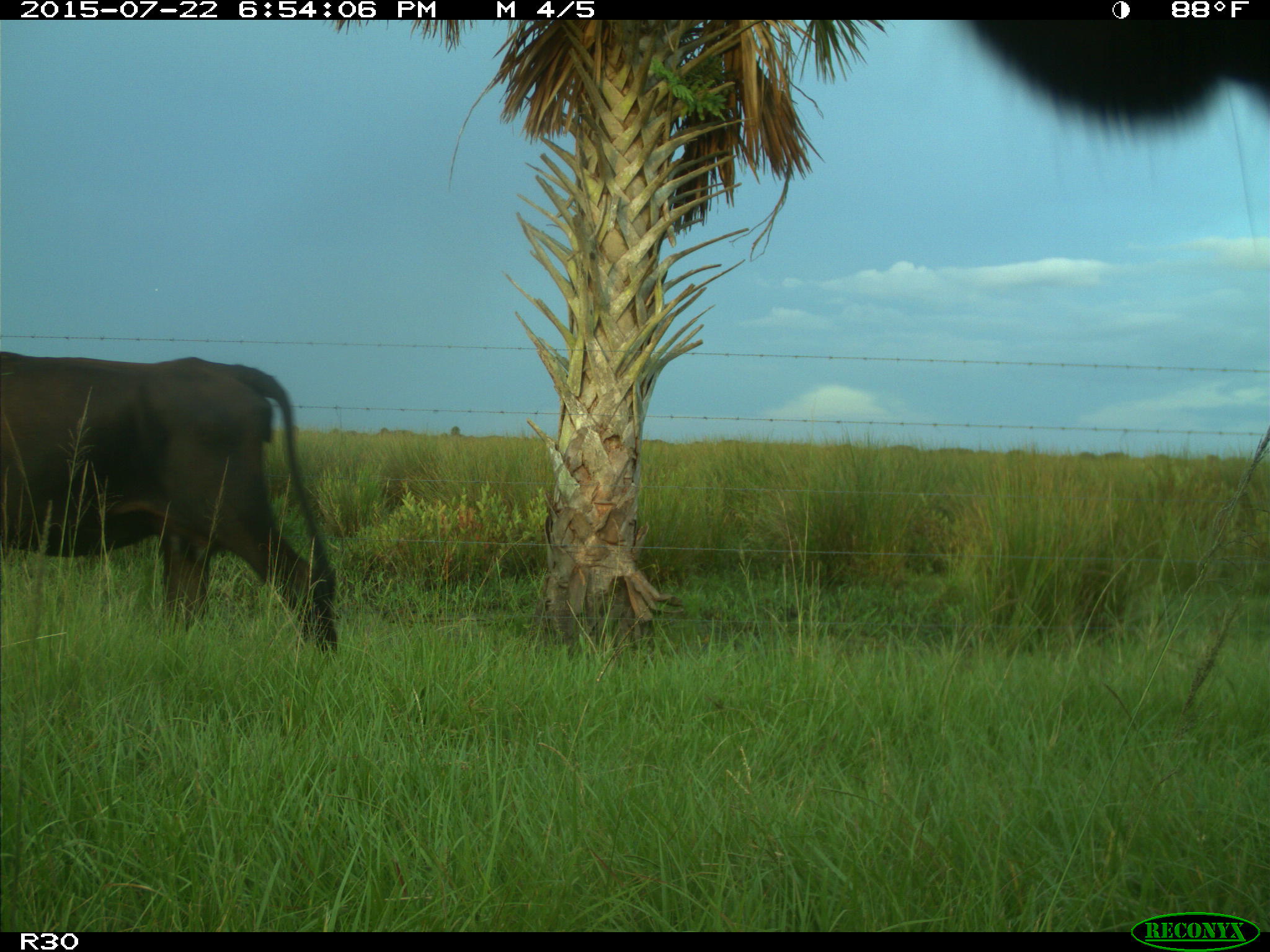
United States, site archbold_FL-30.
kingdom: Animalia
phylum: Chordata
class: Mammalia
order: Artiodactyla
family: Bovidae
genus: Bos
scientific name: Bos taurus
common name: domestic cow